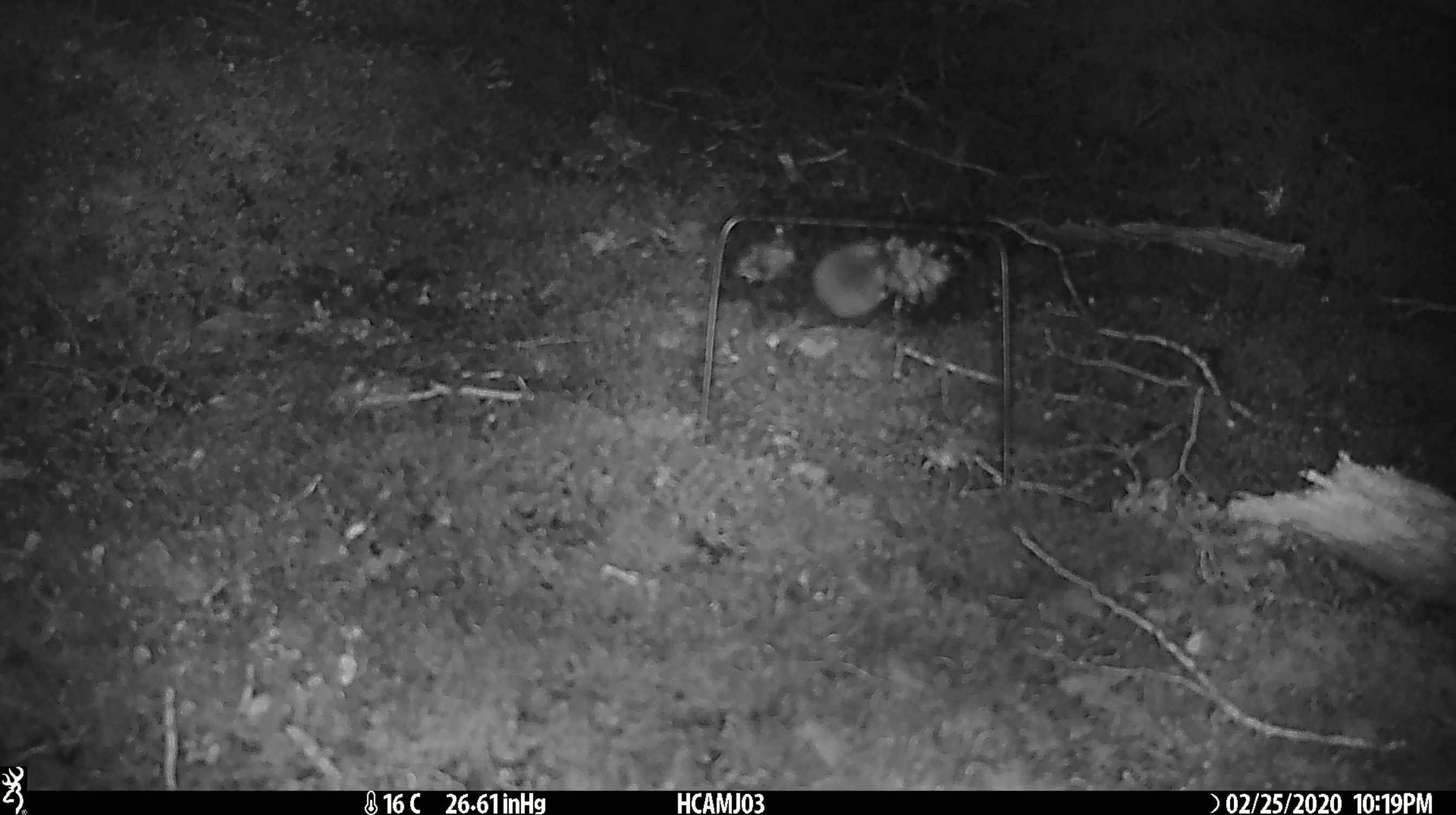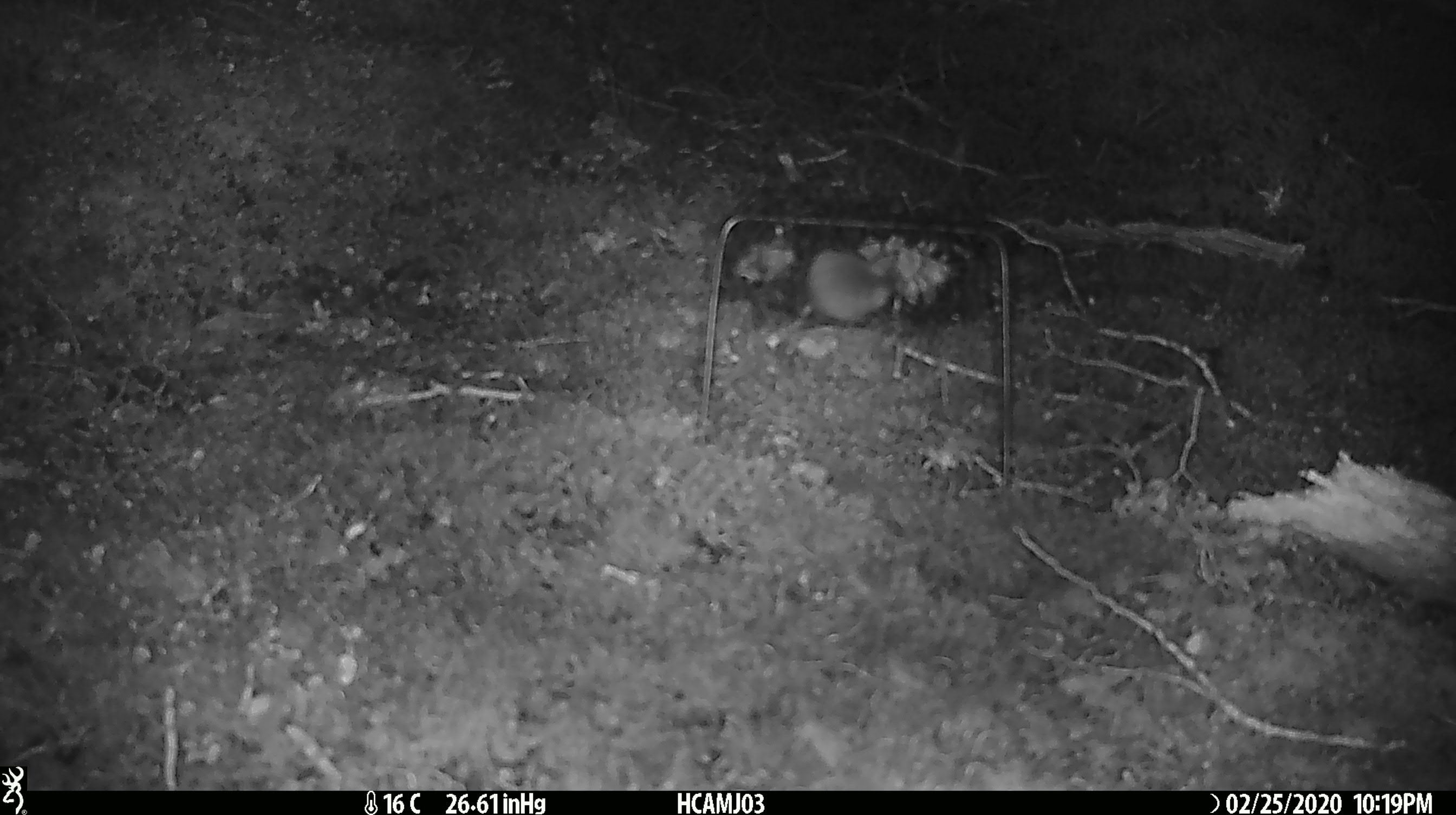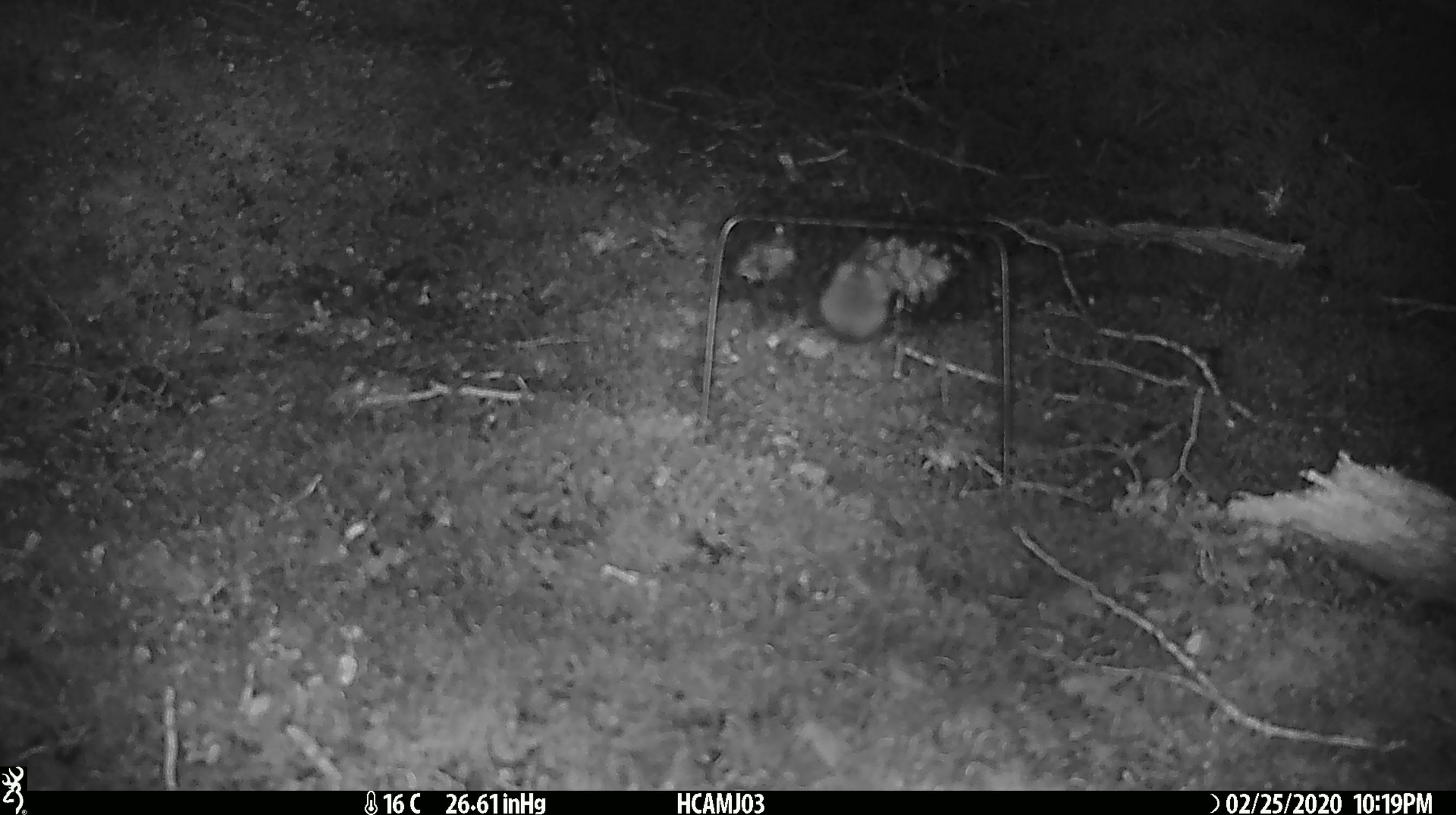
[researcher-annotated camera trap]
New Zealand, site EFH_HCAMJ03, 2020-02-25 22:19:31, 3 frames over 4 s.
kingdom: Animalia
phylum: Chordata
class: Mammalia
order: Rodentia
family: Muridae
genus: Mus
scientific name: Mus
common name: mouse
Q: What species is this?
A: Mouse (Mus).